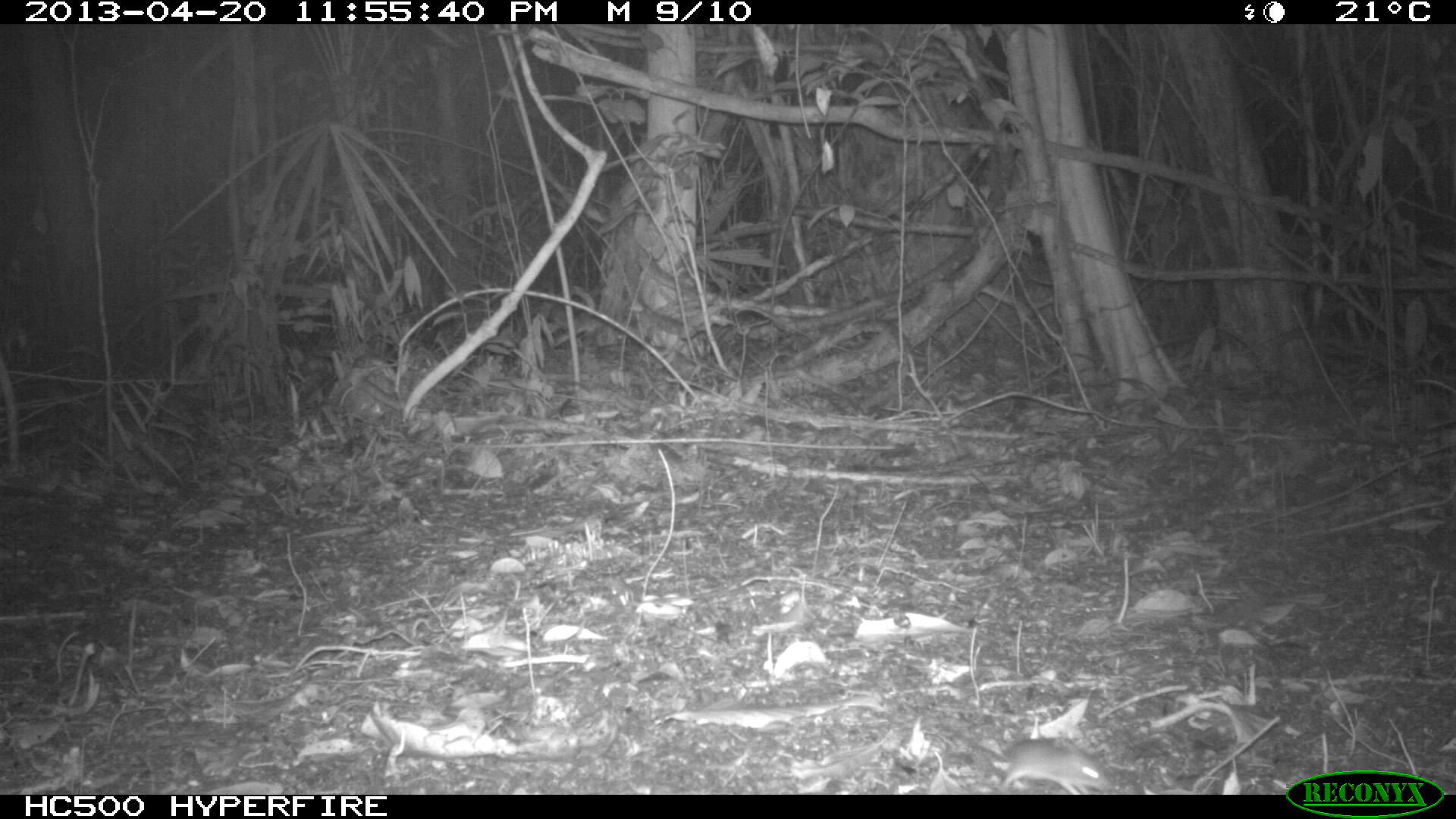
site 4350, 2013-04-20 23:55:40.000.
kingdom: Animalia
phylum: Chordata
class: Mammalia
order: Rodentia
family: Cricetidae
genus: Peromyscus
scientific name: Peromyscus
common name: deermice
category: peromyscus sp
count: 1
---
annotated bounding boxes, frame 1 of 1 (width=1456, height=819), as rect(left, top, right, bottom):
peromyscus sp: rect(937, 721, 1112, 791)